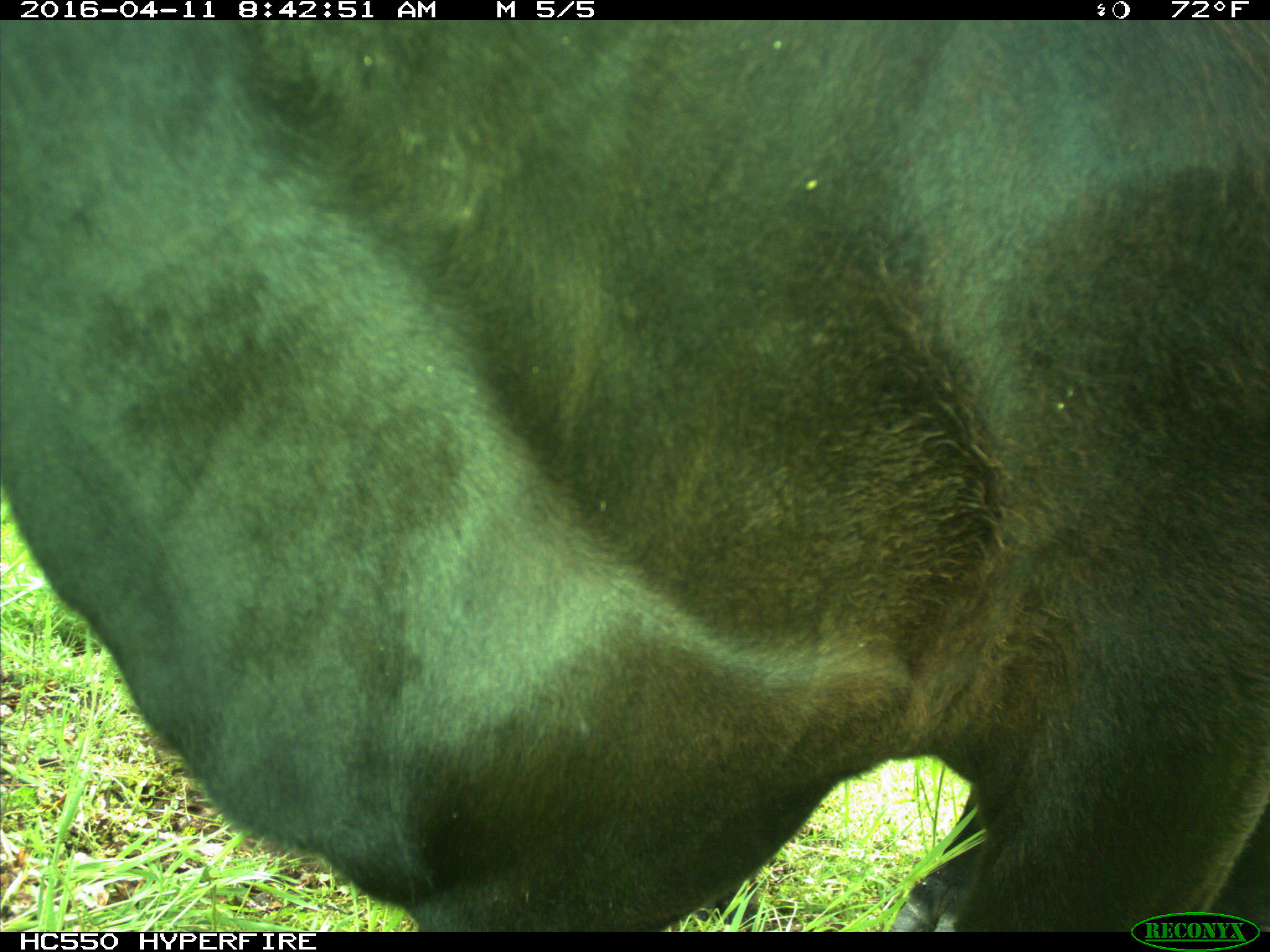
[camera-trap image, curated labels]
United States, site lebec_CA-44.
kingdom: Animalia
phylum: Chordata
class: Mammalia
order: Artiodactyla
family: Bovidae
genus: Bos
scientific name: Bos taurus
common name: domestic cow